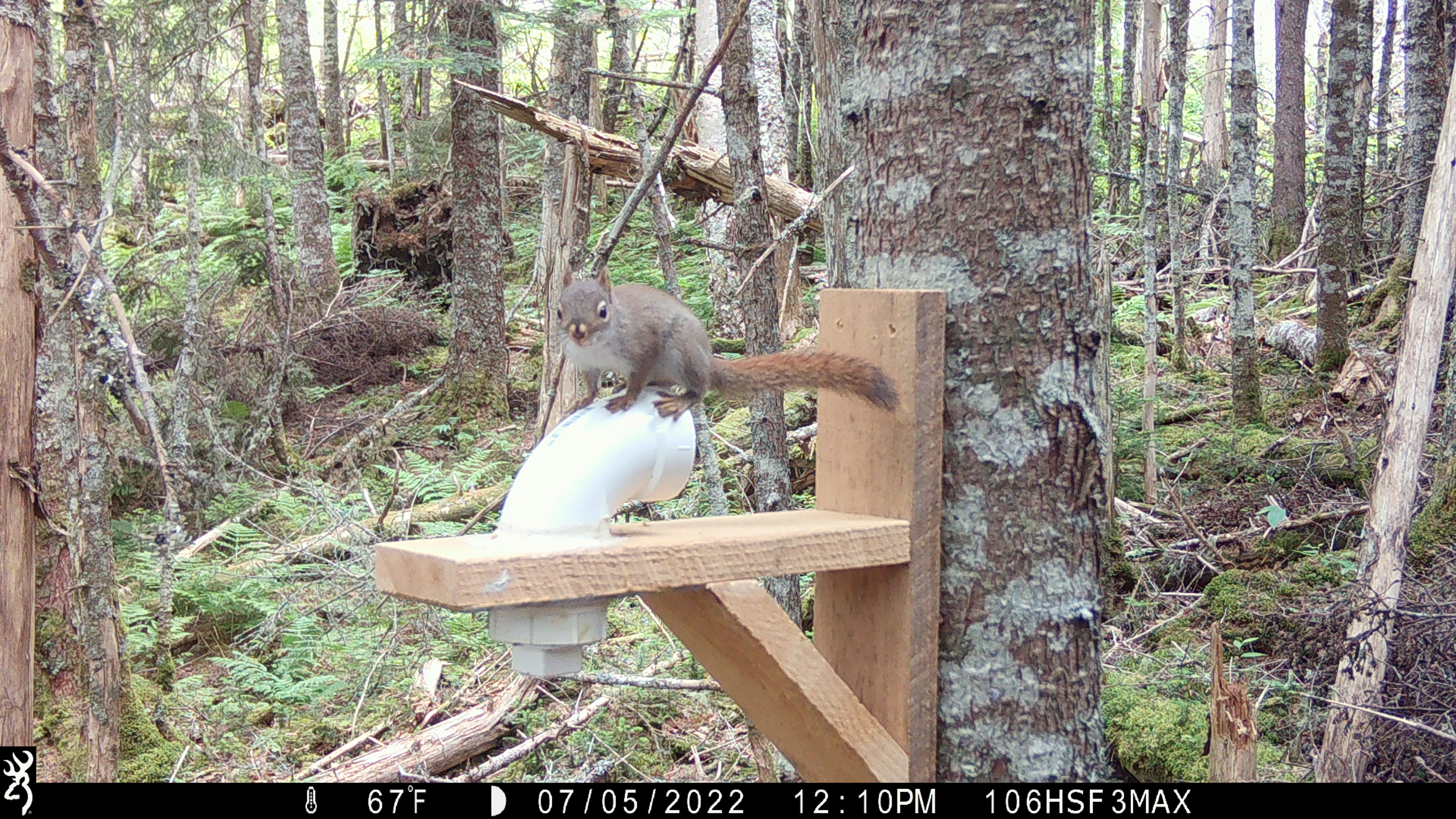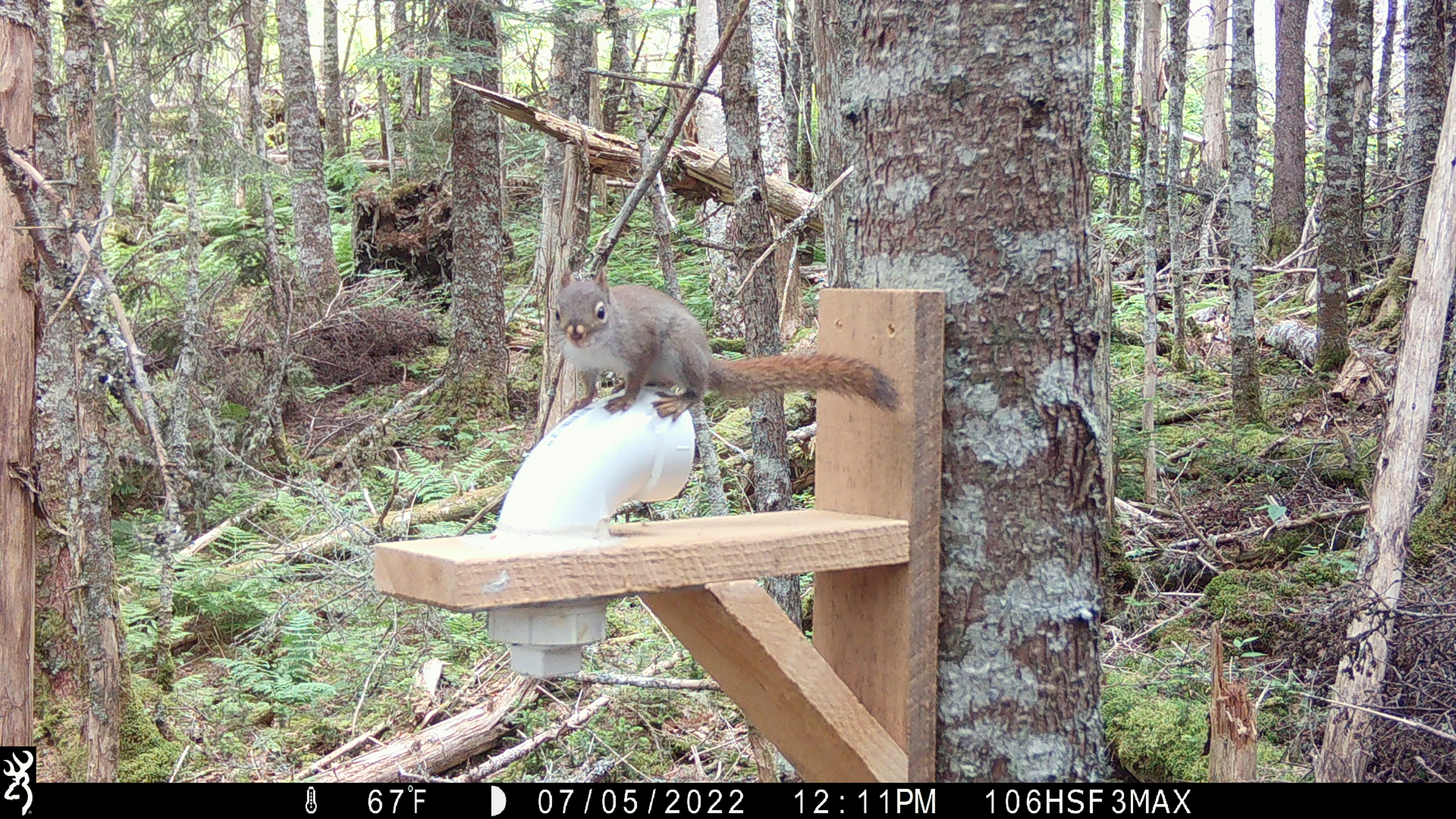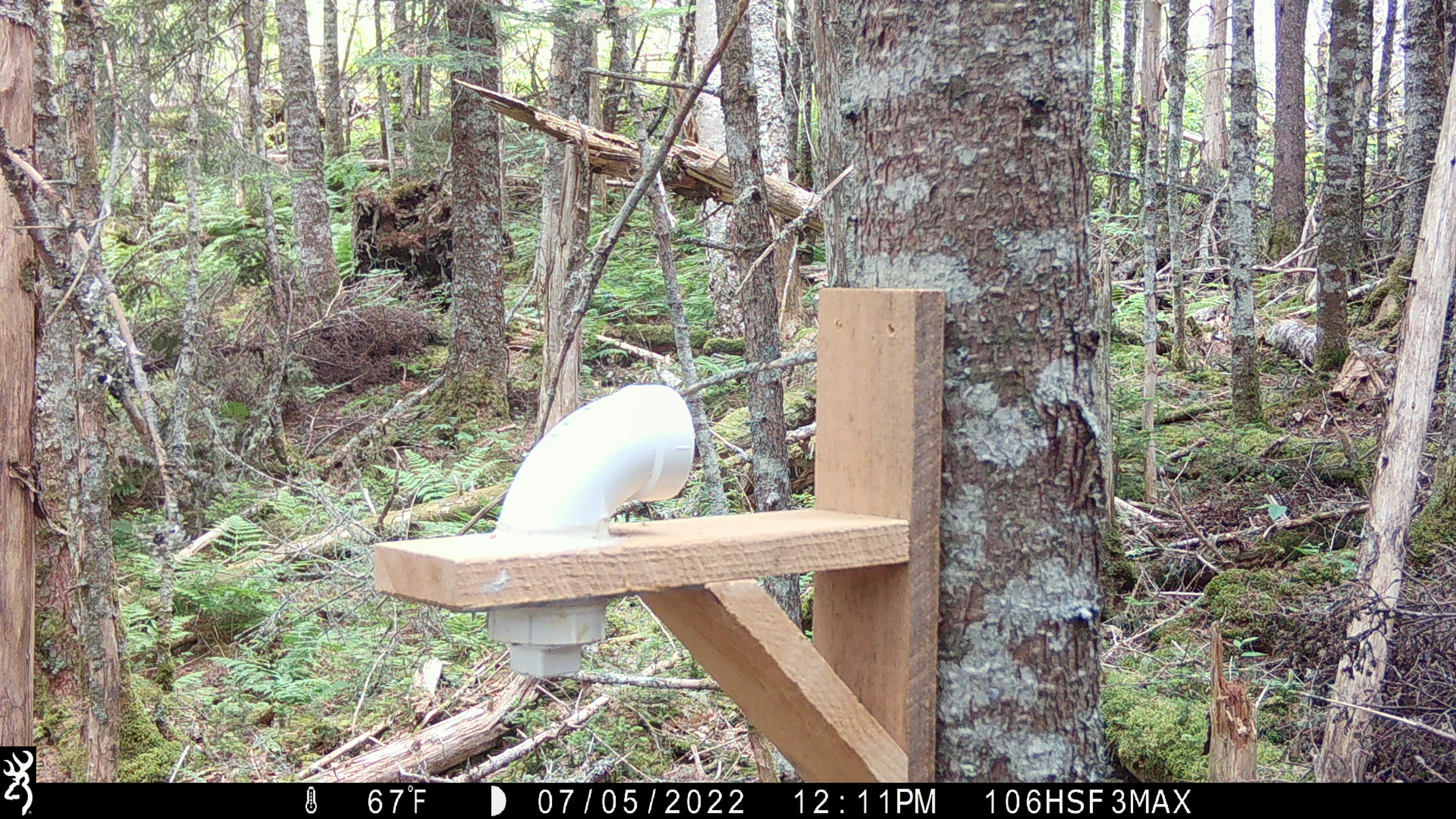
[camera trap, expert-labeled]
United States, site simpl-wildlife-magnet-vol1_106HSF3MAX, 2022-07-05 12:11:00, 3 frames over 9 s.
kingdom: Animalia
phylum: Chordata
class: Mammalia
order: Rodentia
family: Sciuridae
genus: Tamiasciurus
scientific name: Tamiasciurus hudsonicus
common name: red squirrel